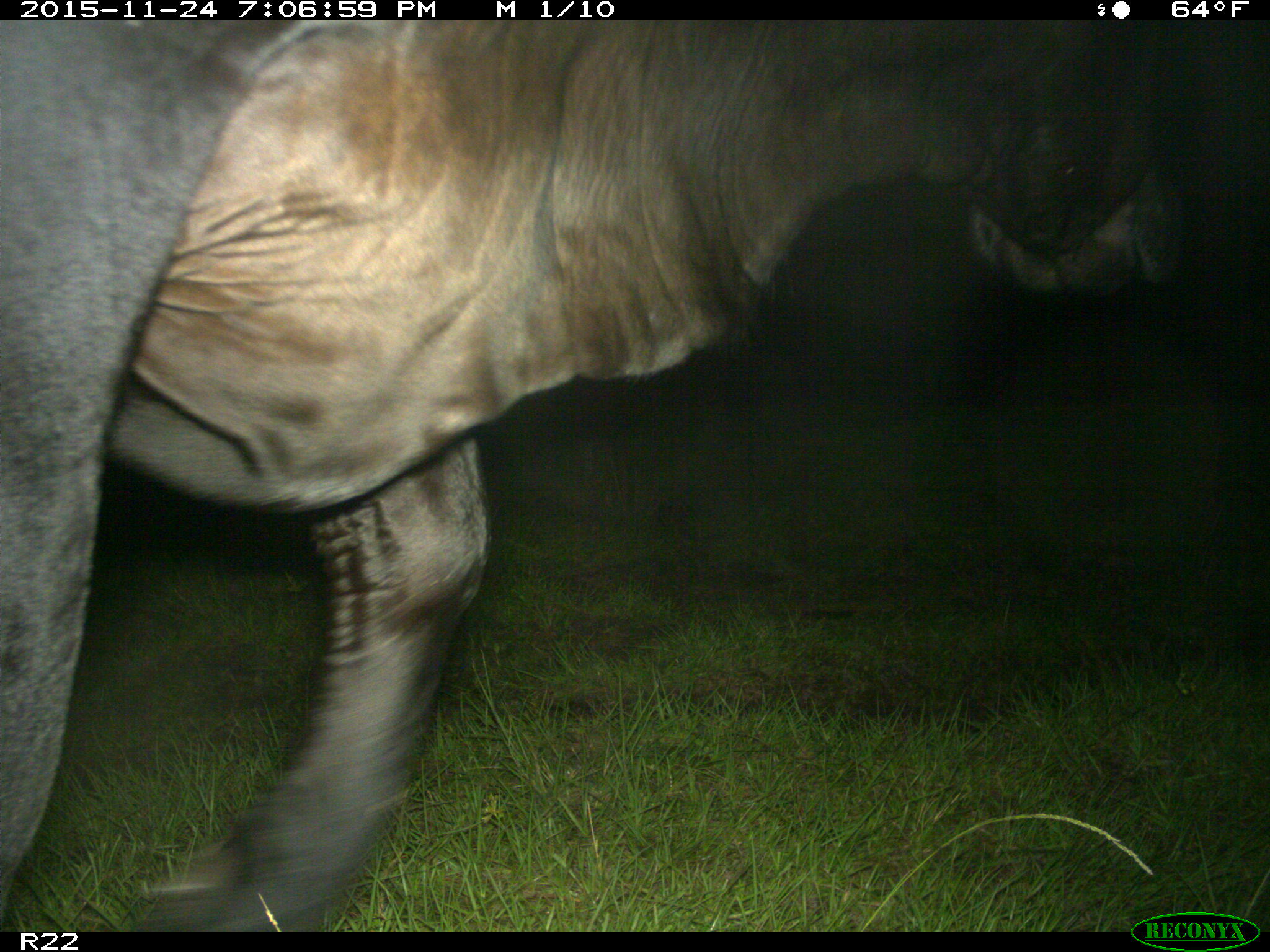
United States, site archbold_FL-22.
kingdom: Animalia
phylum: Chordata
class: Mammalia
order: Artiodactyla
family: Bovidae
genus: Bos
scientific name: Bos taurus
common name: domestic cow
Bos taurus (domestic cow).